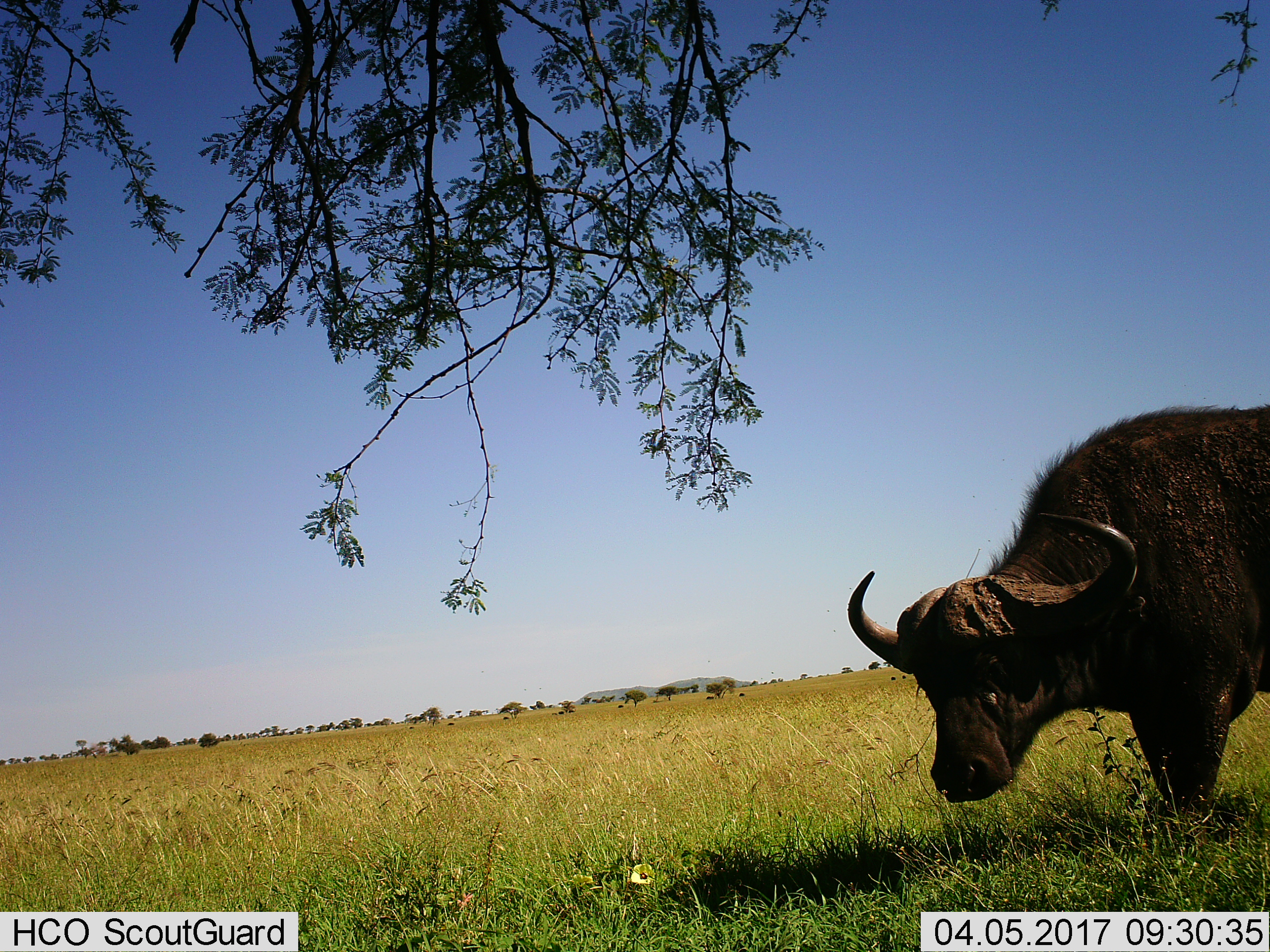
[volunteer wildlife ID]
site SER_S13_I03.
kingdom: Animalia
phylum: Chordata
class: Mammalia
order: Artiodactyla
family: Bovidae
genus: Syncerus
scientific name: Syncerus caffer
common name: african buffalo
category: buffalo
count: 1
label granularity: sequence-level